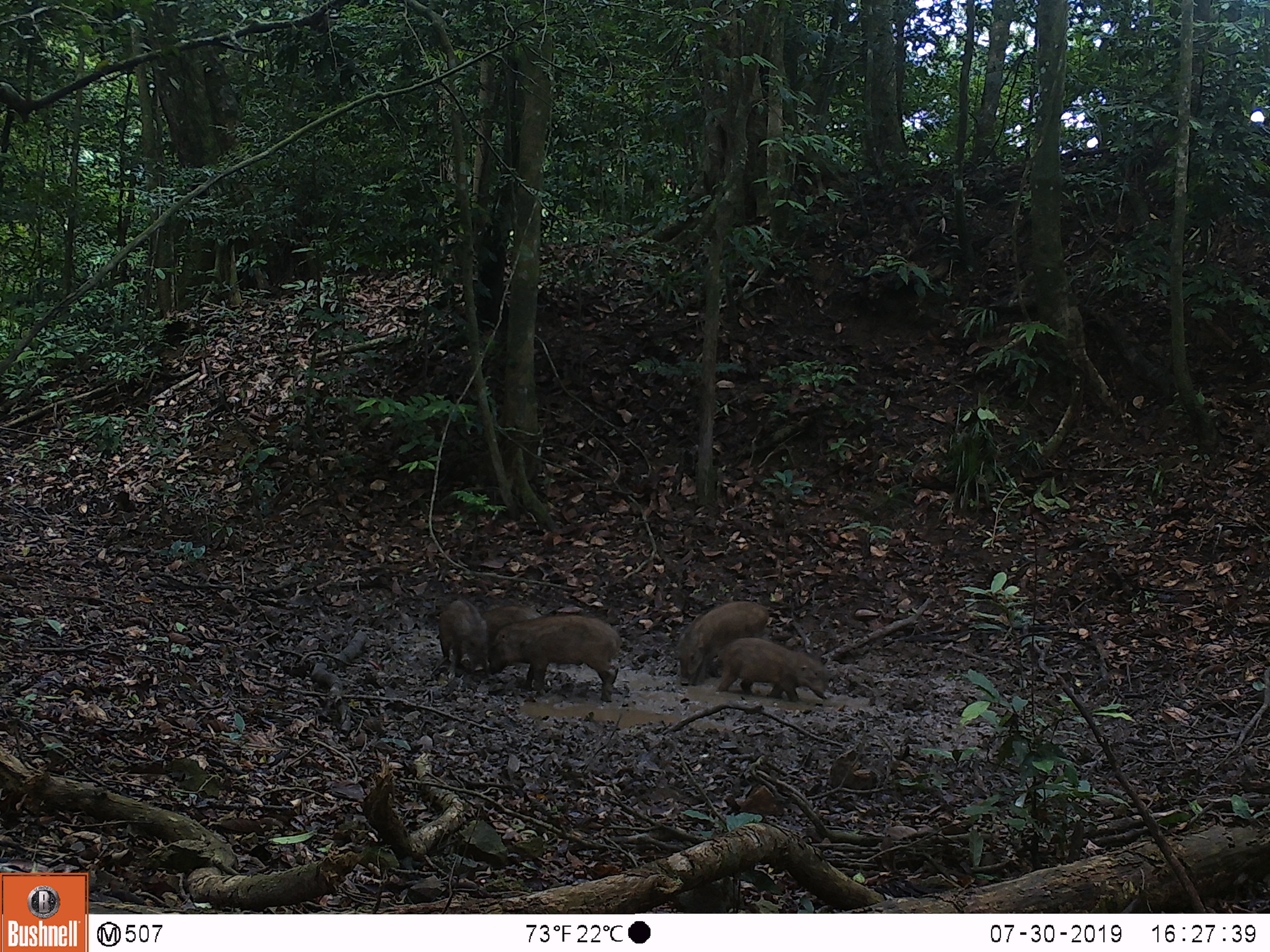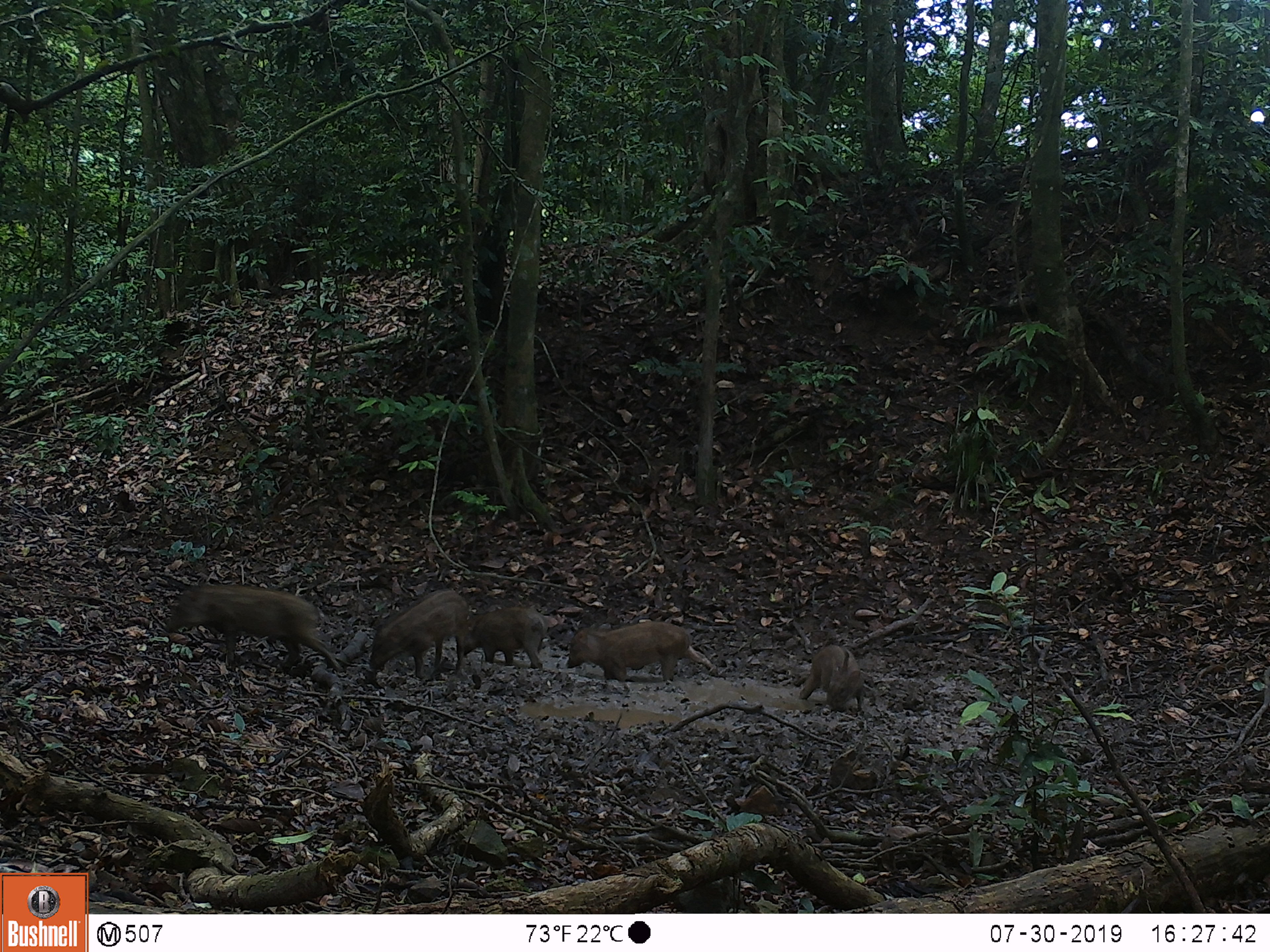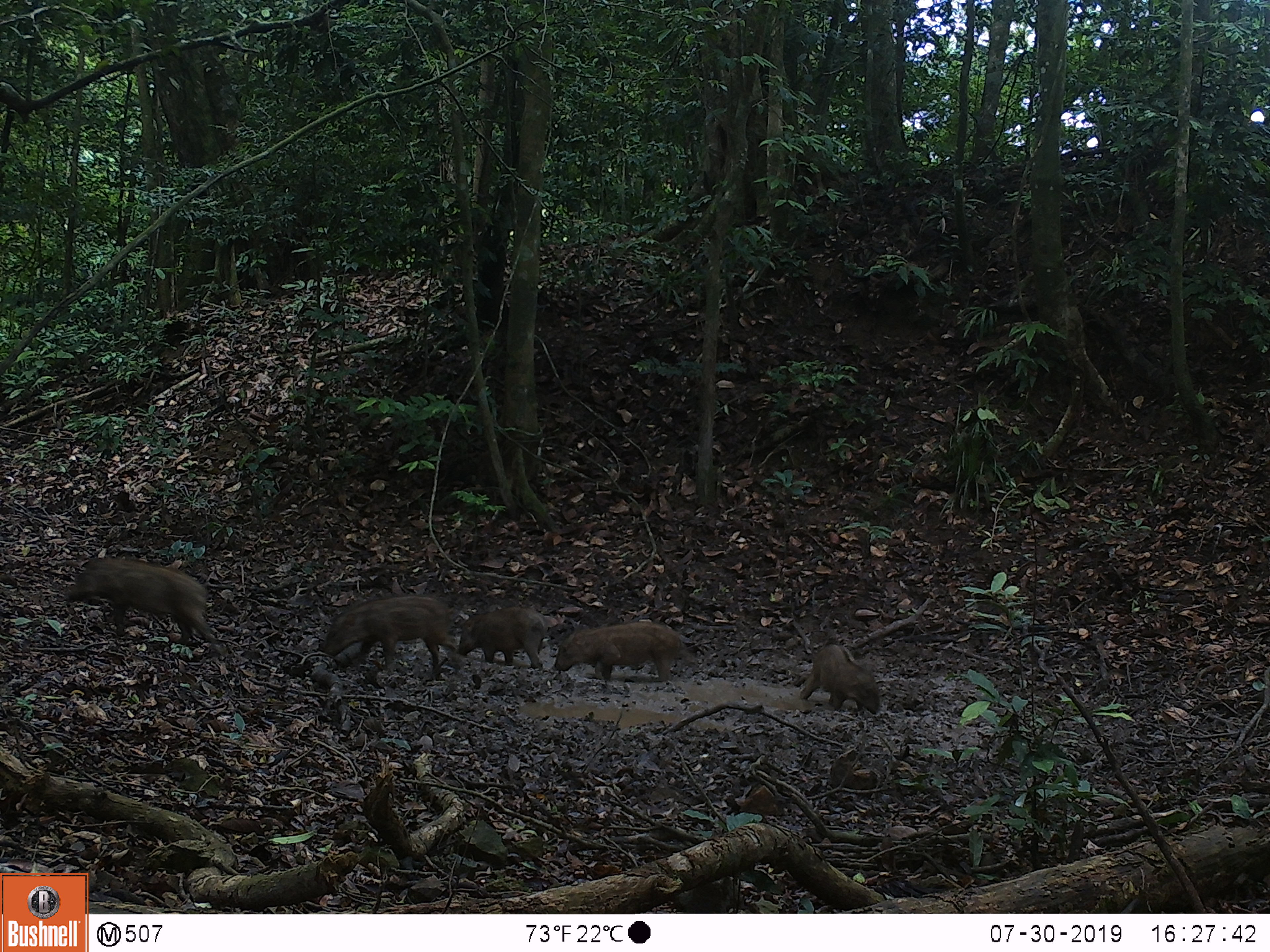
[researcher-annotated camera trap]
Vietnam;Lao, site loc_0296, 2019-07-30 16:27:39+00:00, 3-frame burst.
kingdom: Animalia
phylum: Chordata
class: Mammalia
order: Artiodactyla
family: Suidae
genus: Sus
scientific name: Sus scrofa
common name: eurasian wild pig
Eurasian wild pig (Sus scrofa). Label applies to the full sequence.